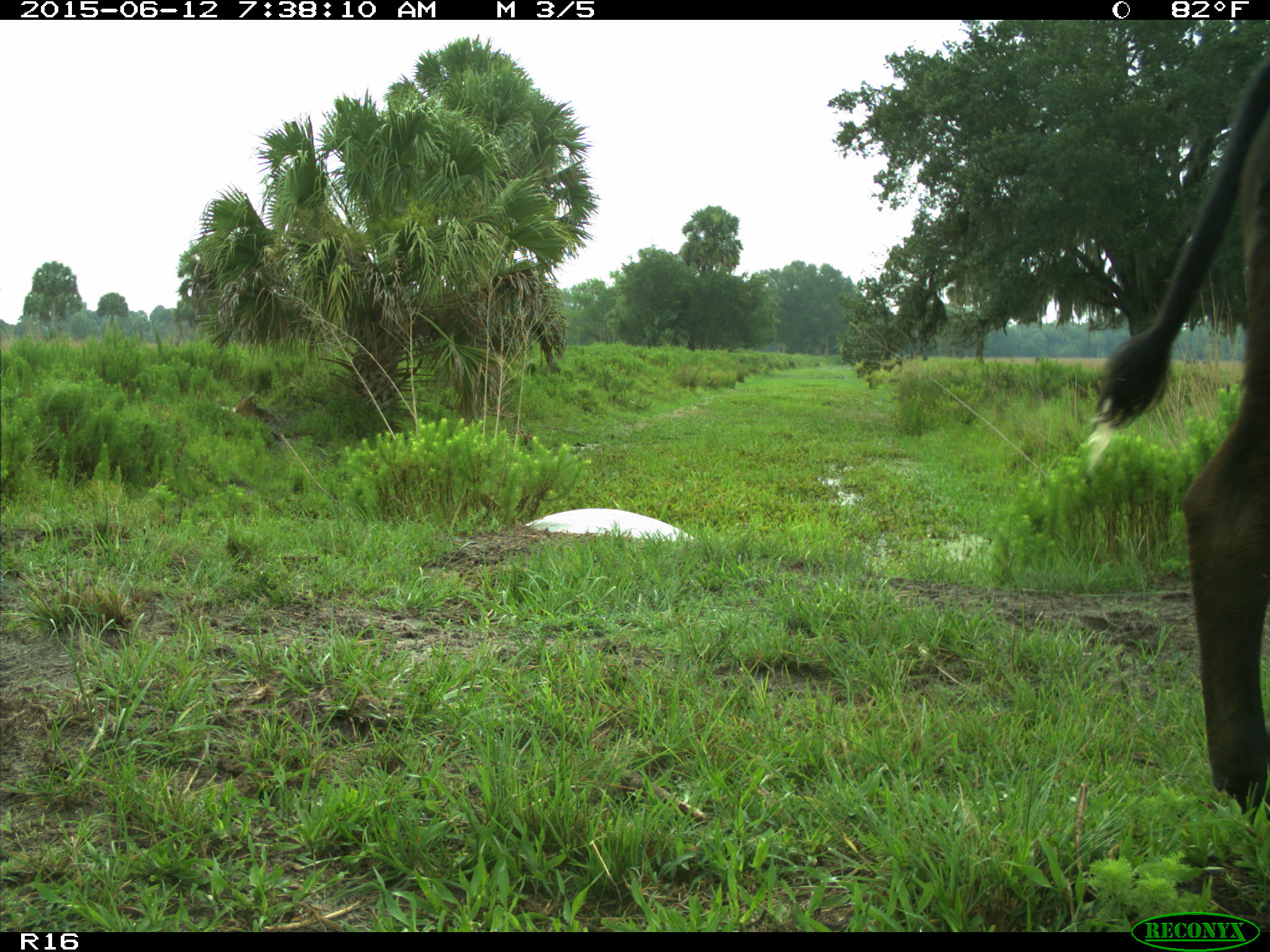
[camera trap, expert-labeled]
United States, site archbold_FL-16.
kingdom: Animalia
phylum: Chordata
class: Mammalia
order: Artiodactyla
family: Bovidae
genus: Bos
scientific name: Bos taurus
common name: domestic cow